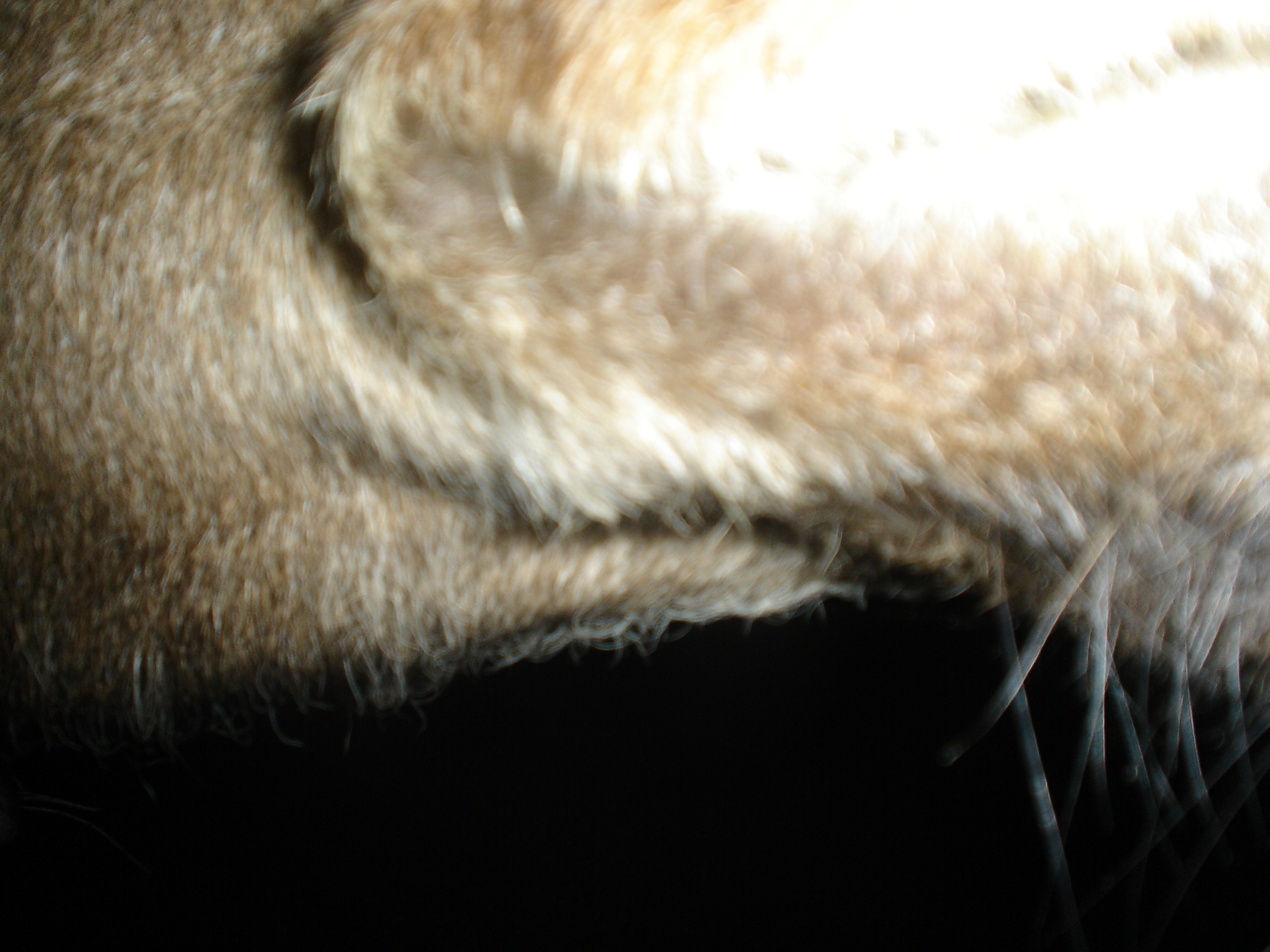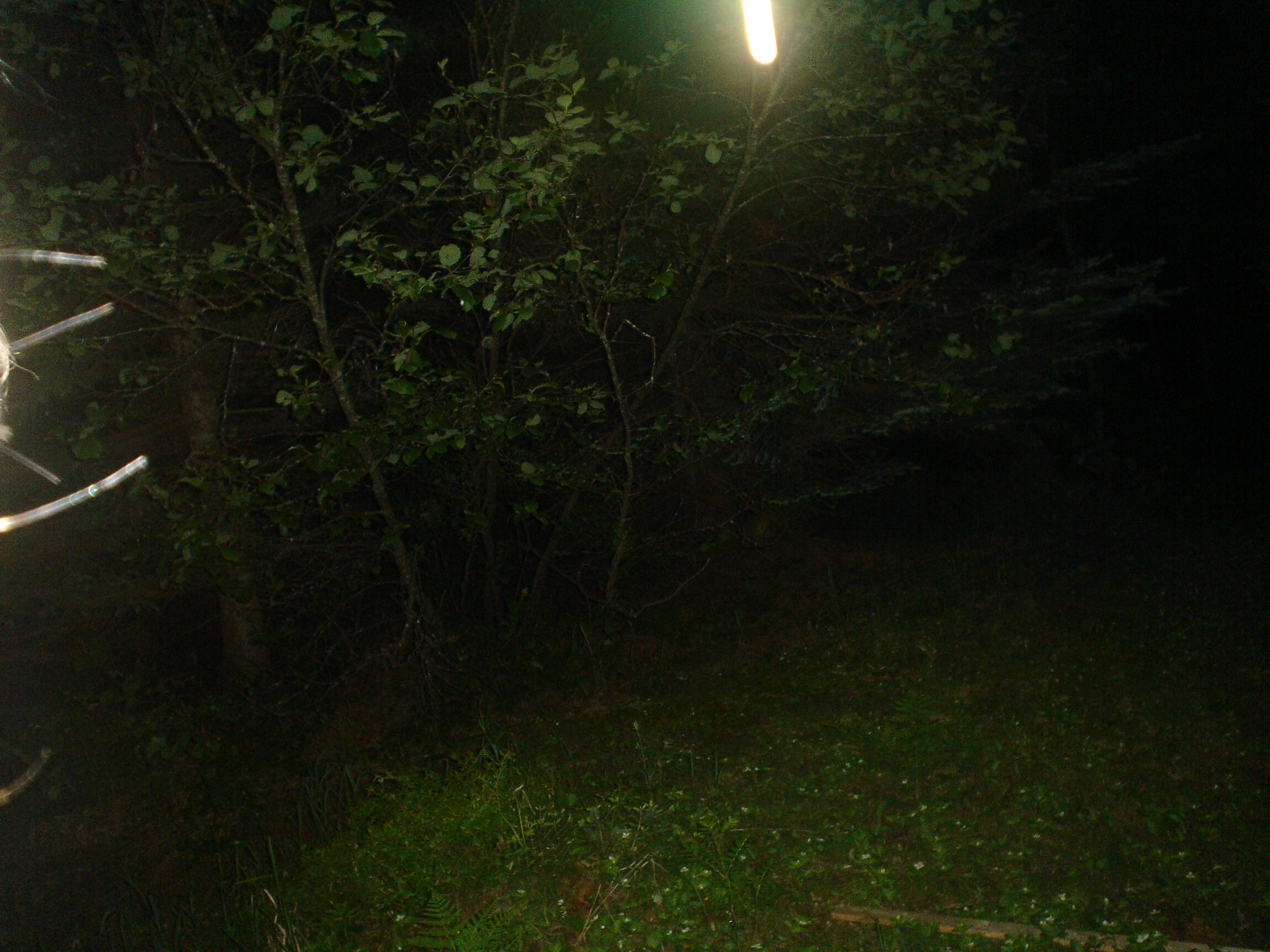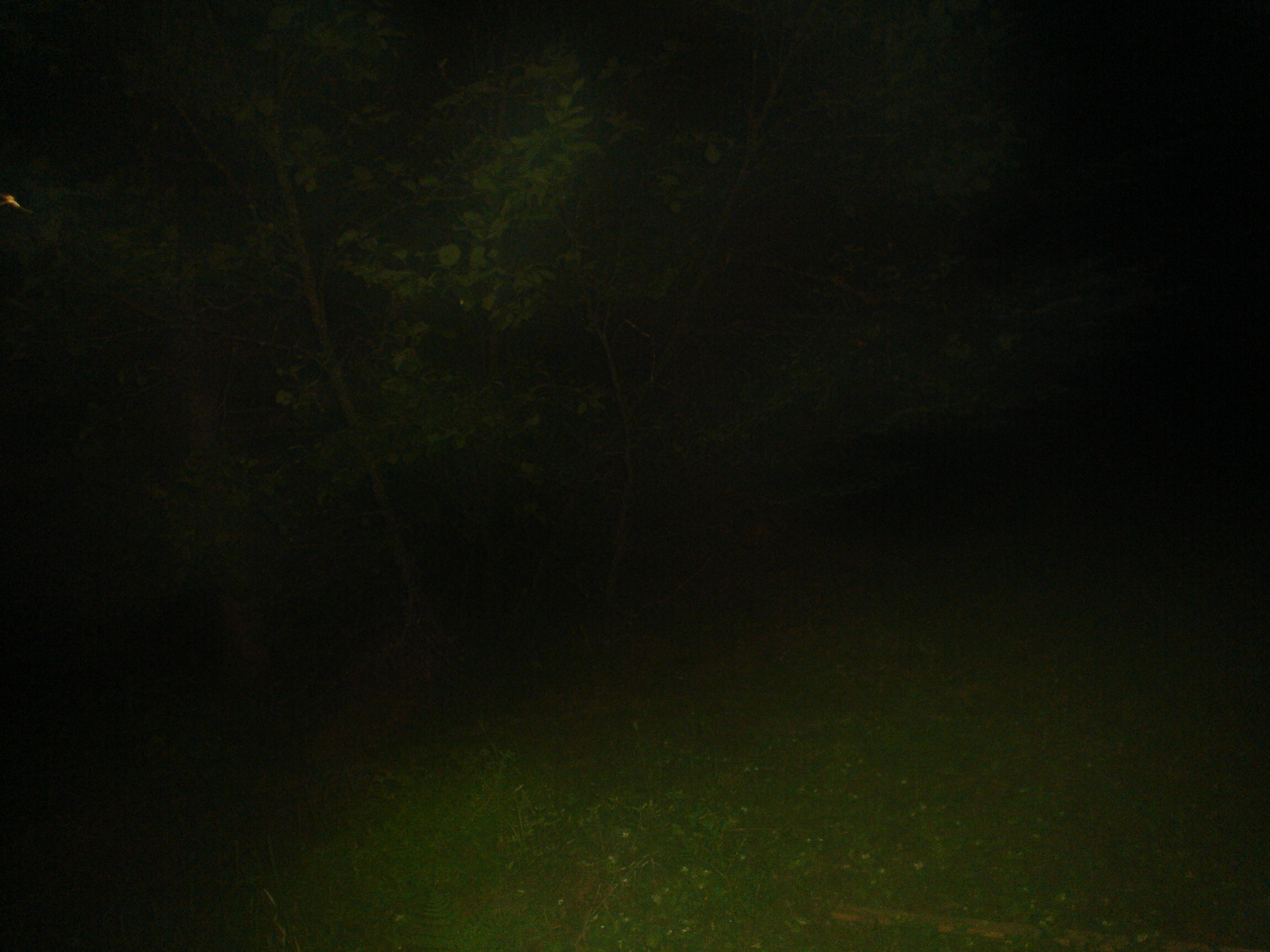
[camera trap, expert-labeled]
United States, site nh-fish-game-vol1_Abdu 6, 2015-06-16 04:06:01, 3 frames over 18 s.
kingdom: Animalia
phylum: Chordata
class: Mammalia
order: Artiodactyla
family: Cervidae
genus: Alces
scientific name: Alces alces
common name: moose